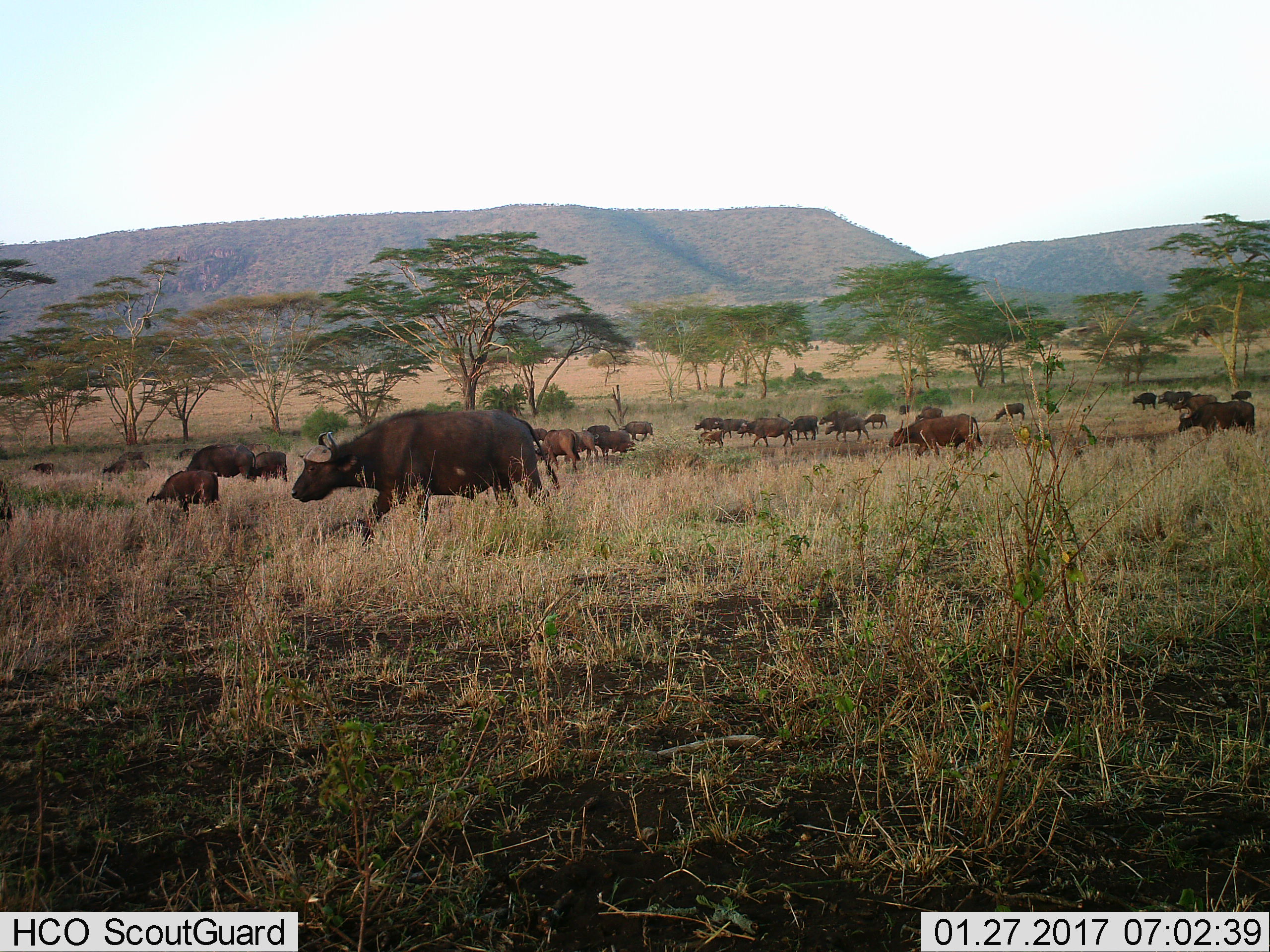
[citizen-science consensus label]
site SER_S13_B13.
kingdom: Animalia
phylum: Chordata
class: Mammalia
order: Artiodactyla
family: Bovidae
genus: Syncerus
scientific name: Syncerus caffer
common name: african buffalo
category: buffalo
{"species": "buffalo (african buffalo) (Syncerus caffer)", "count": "11-50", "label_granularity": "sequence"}